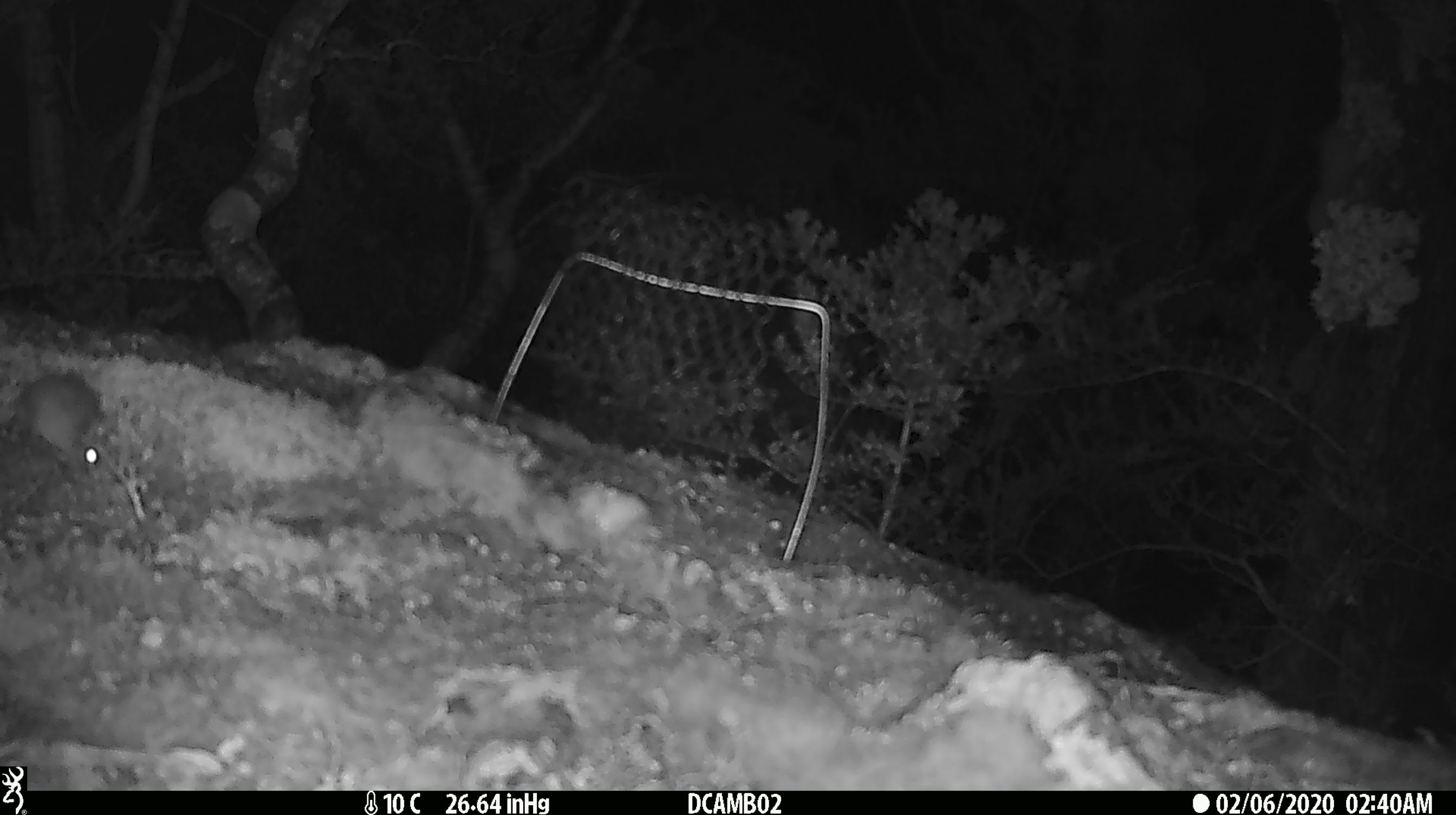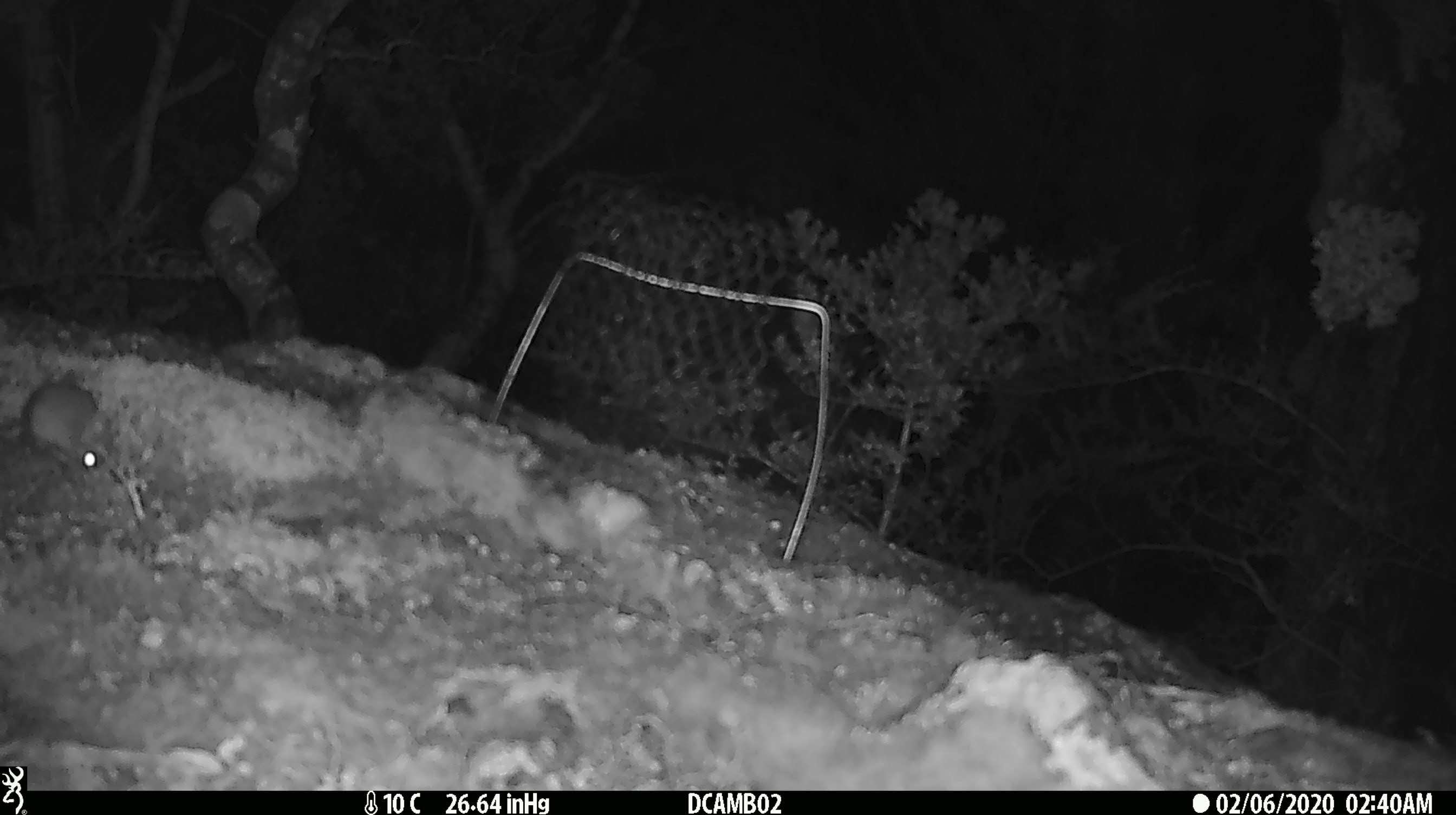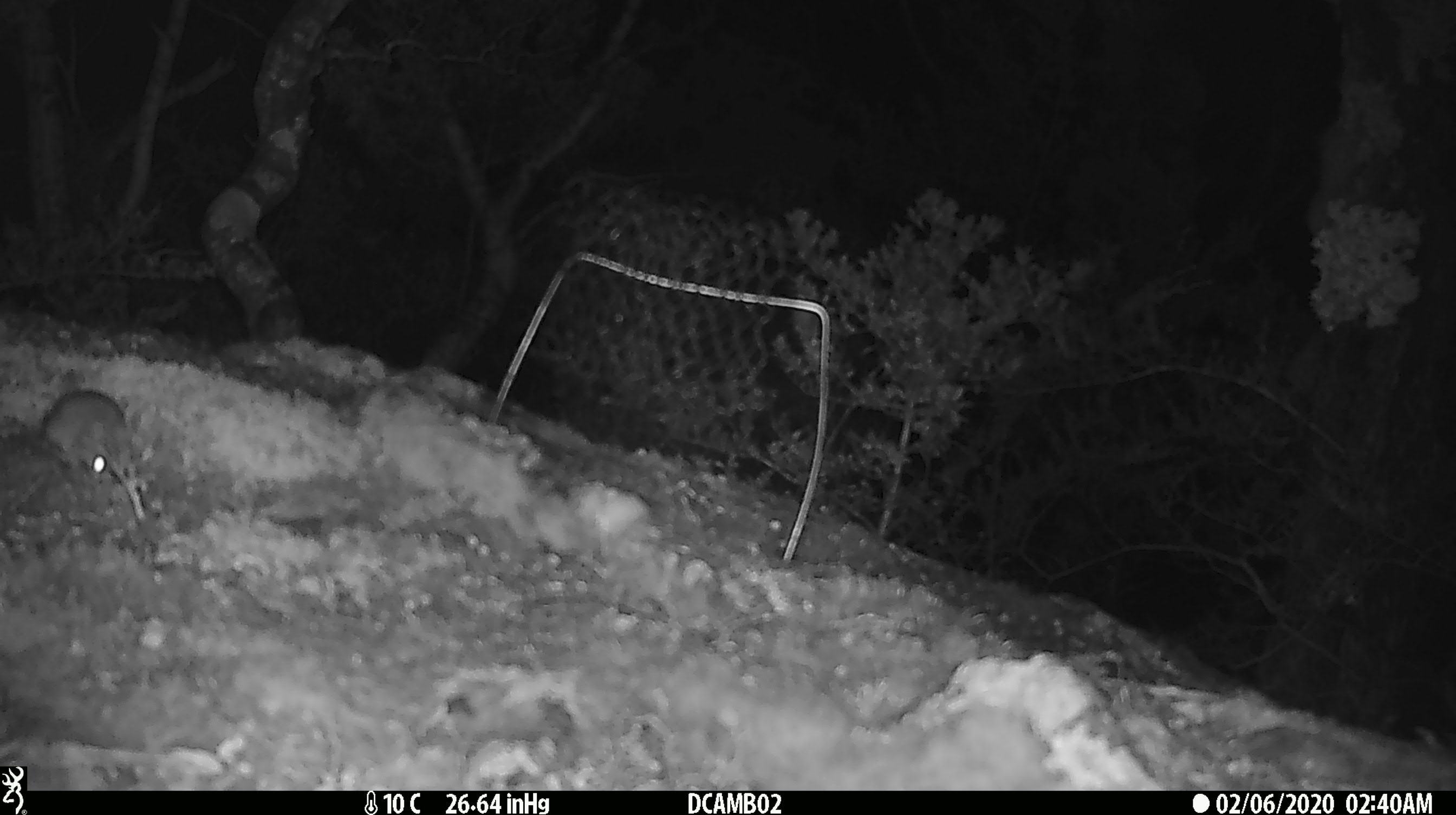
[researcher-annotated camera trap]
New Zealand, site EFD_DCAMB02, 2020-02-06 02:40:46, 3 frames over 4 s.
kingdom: Animalia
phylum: Chordata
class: Mammalia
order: Rodentia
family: Muridae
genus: Mus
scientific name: Mus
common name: mouse